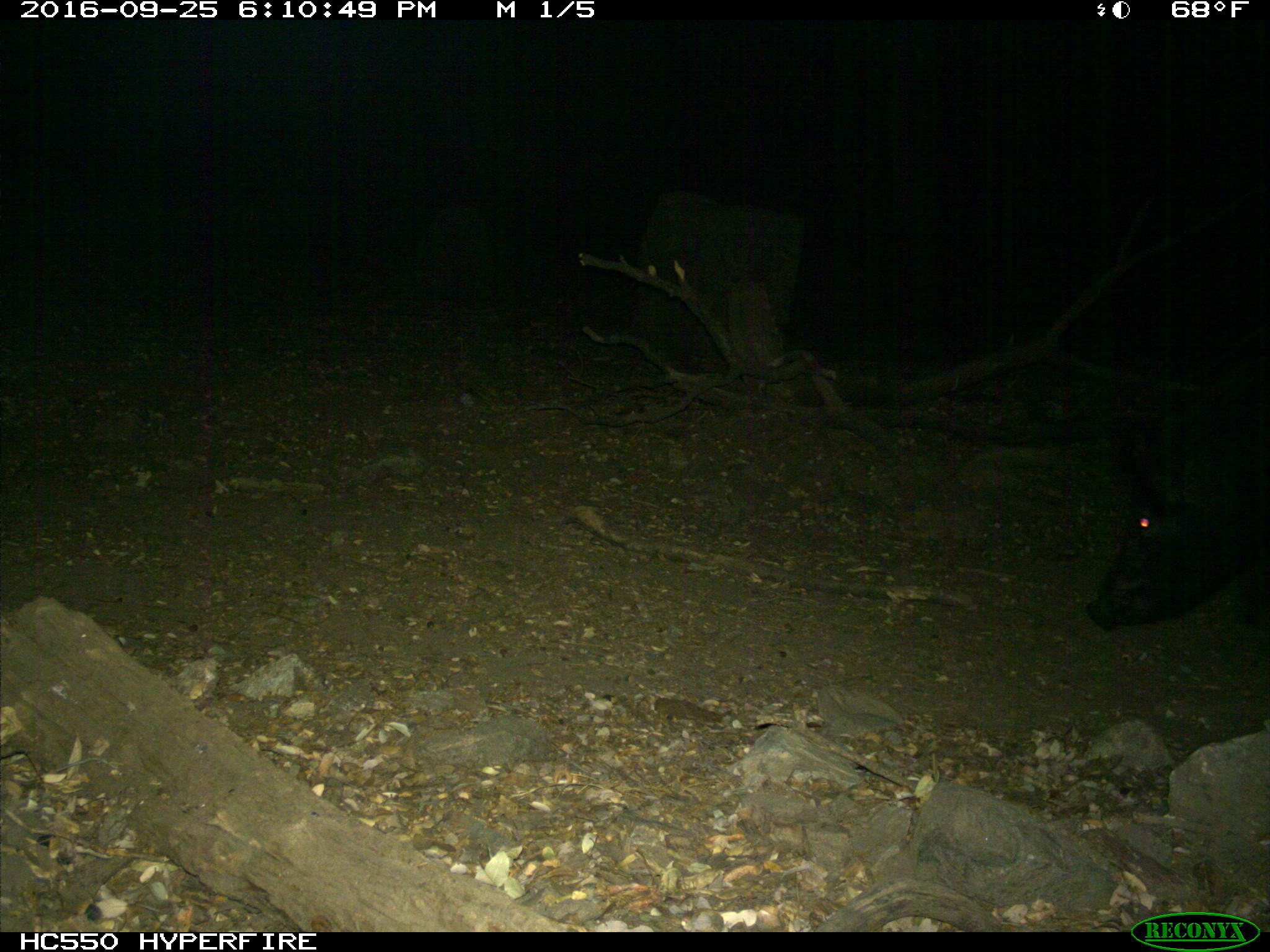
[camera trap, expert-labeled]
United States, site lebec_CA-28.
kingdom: Animalia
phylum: Chordata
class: Mammalia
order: Artiodactyla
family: Suidae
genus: Sus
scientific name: Sus scrofa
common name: wild boar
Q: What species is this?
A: Sus scrofa (wild boar).